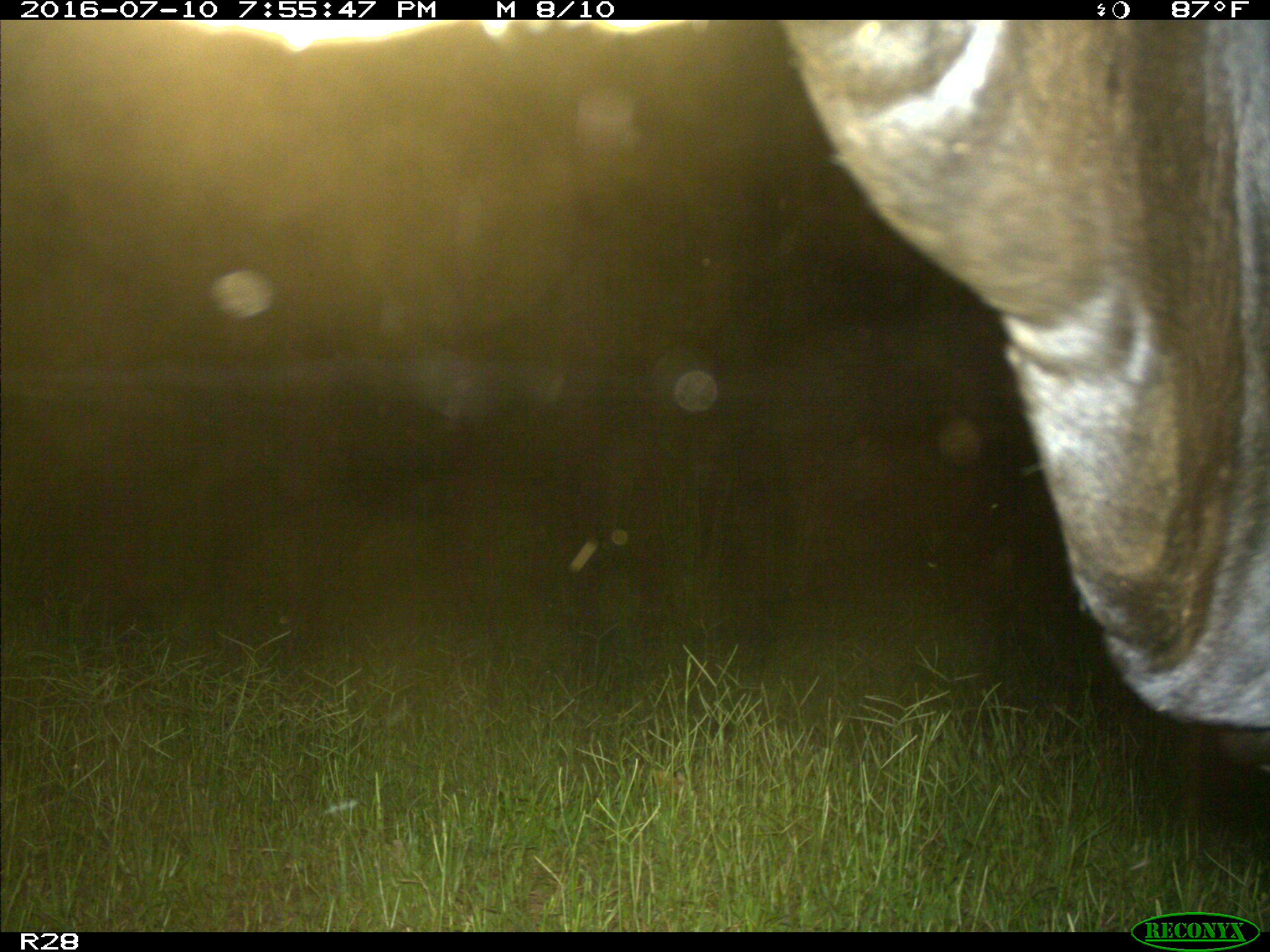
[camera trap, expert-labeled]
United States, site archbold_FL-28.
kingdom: Animalia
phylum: Chordata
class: Mammalia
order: Artiodactyla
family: Bovidae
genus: Bos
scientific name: Bos taurus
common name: domestic cow